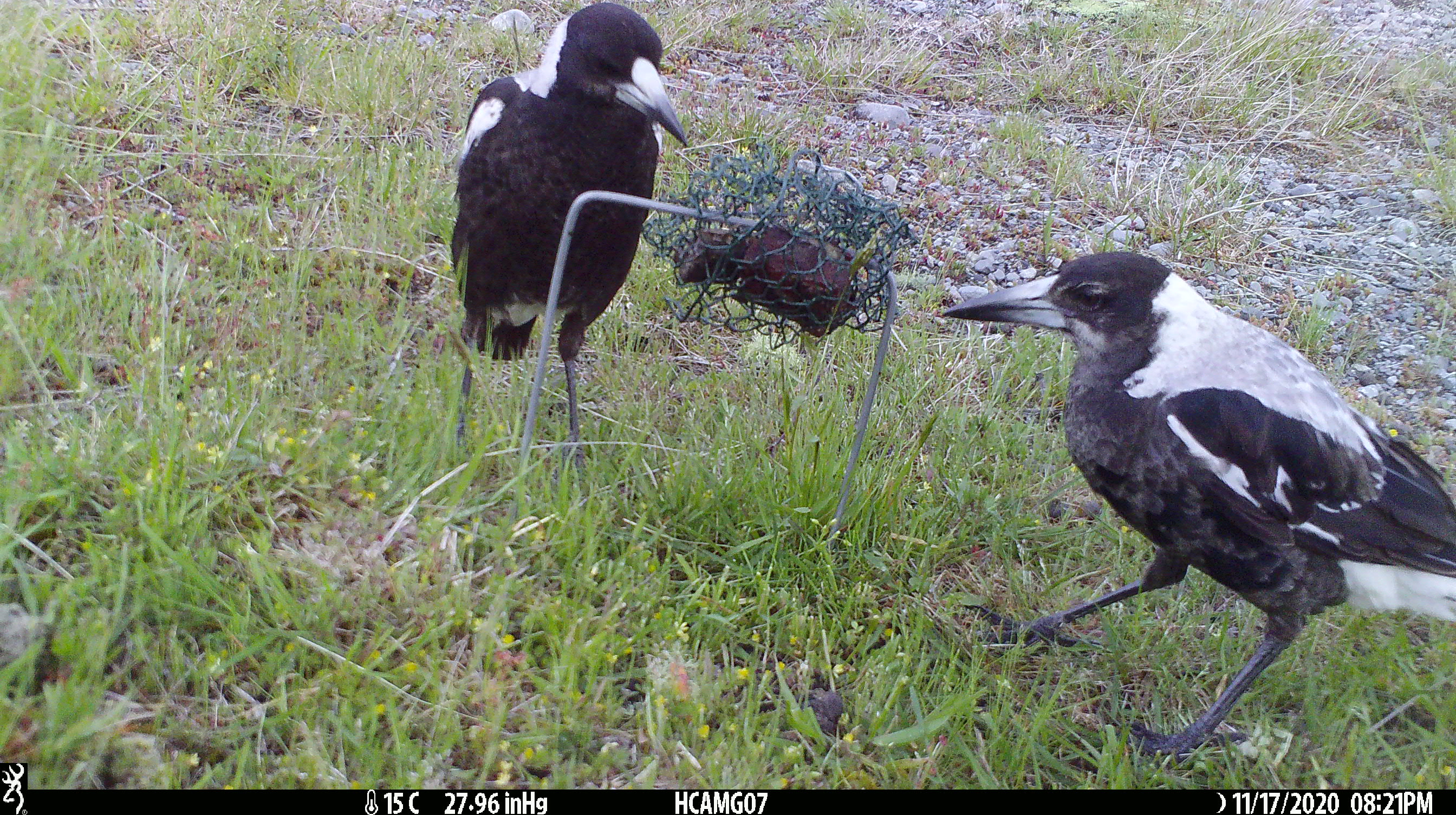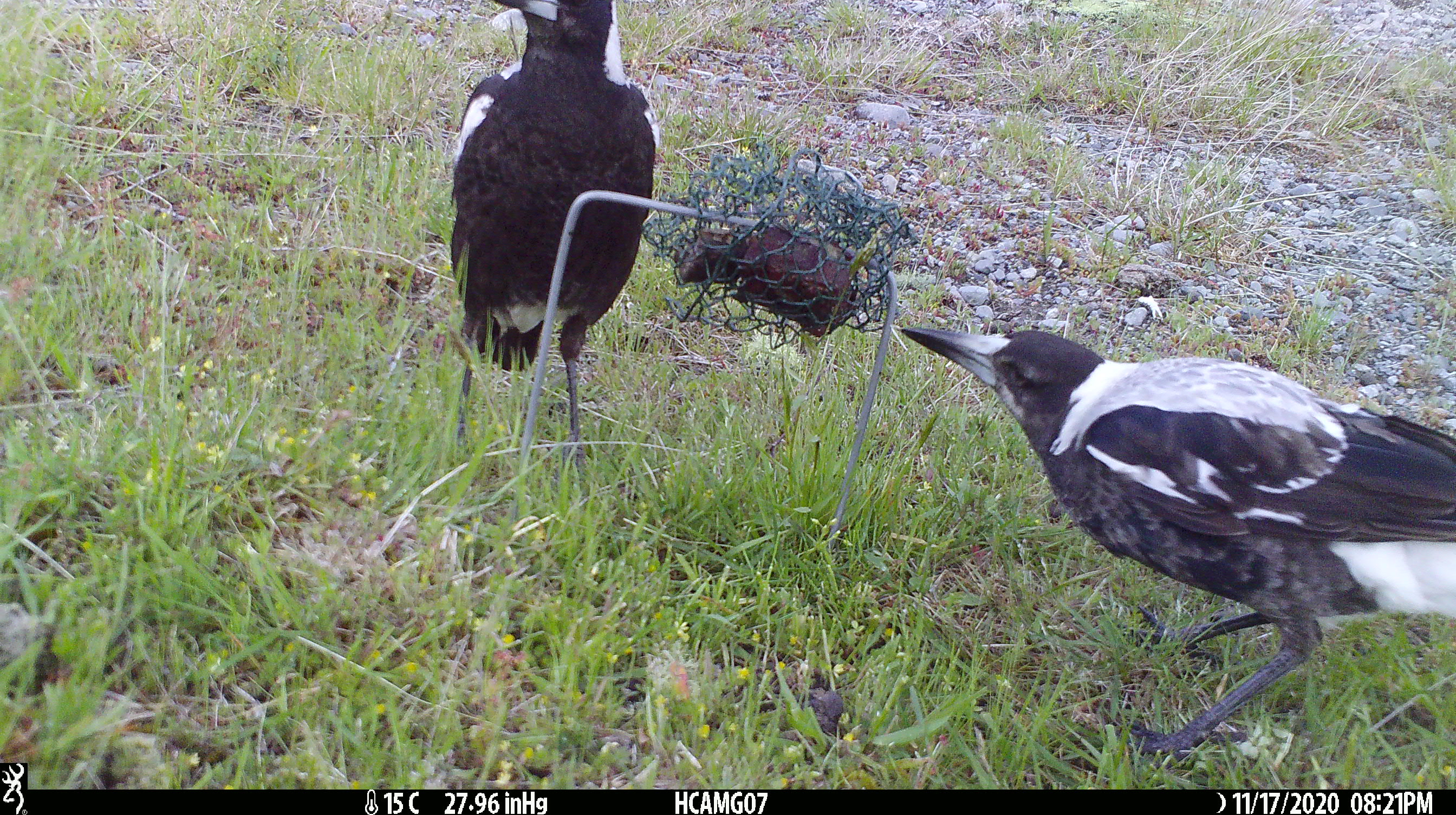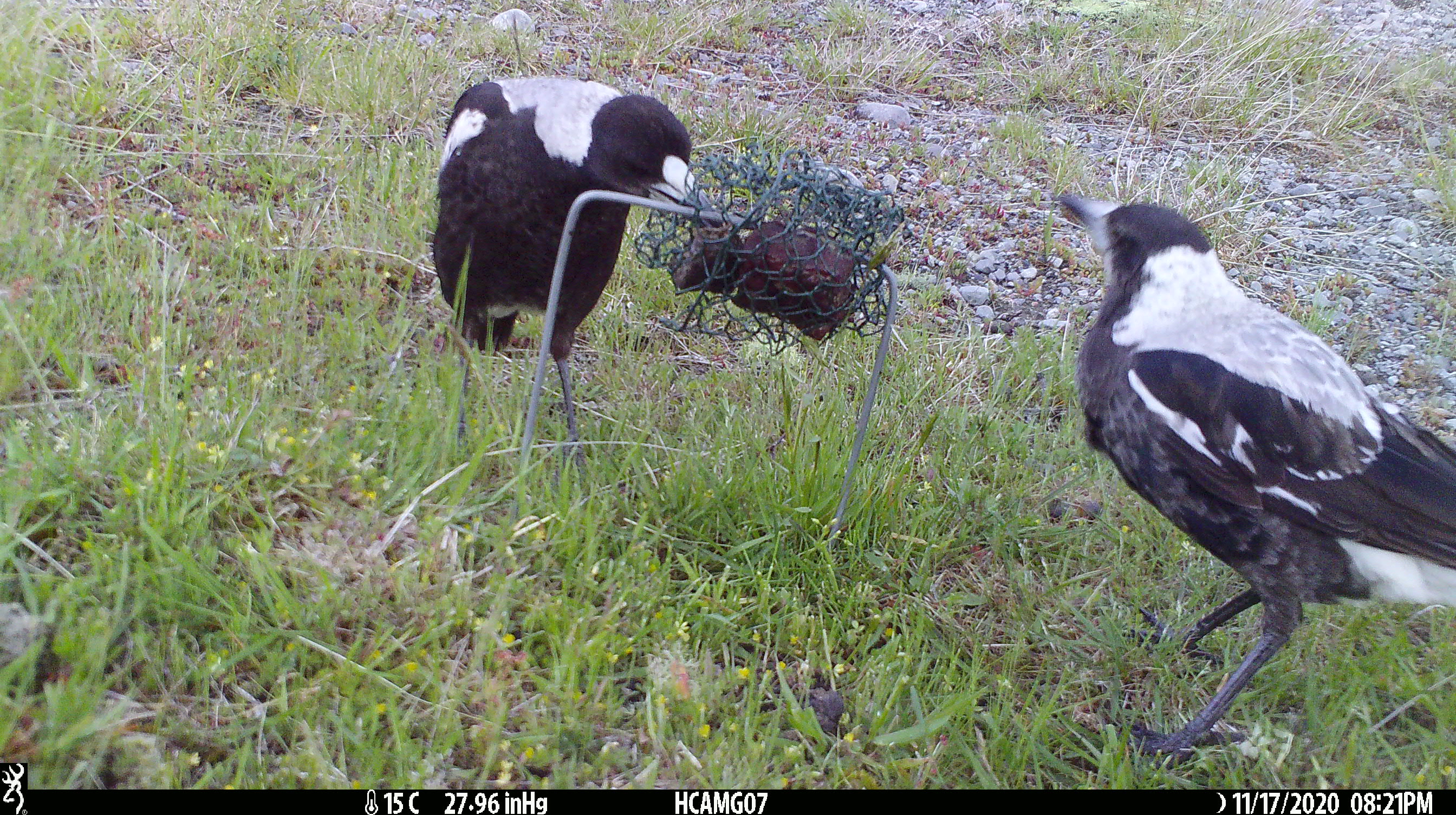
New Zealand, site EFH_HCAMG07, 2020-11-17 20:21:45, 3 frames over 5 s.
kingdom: Animalia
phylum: Chordata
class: Aves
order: Passeriformes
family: Artamidae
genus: Gymnorhina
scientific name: Gymnorhina tibicen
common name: australian magpie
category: magpie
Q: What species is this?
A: Magpie (australian magpie) (Gymnorhina tibicen).